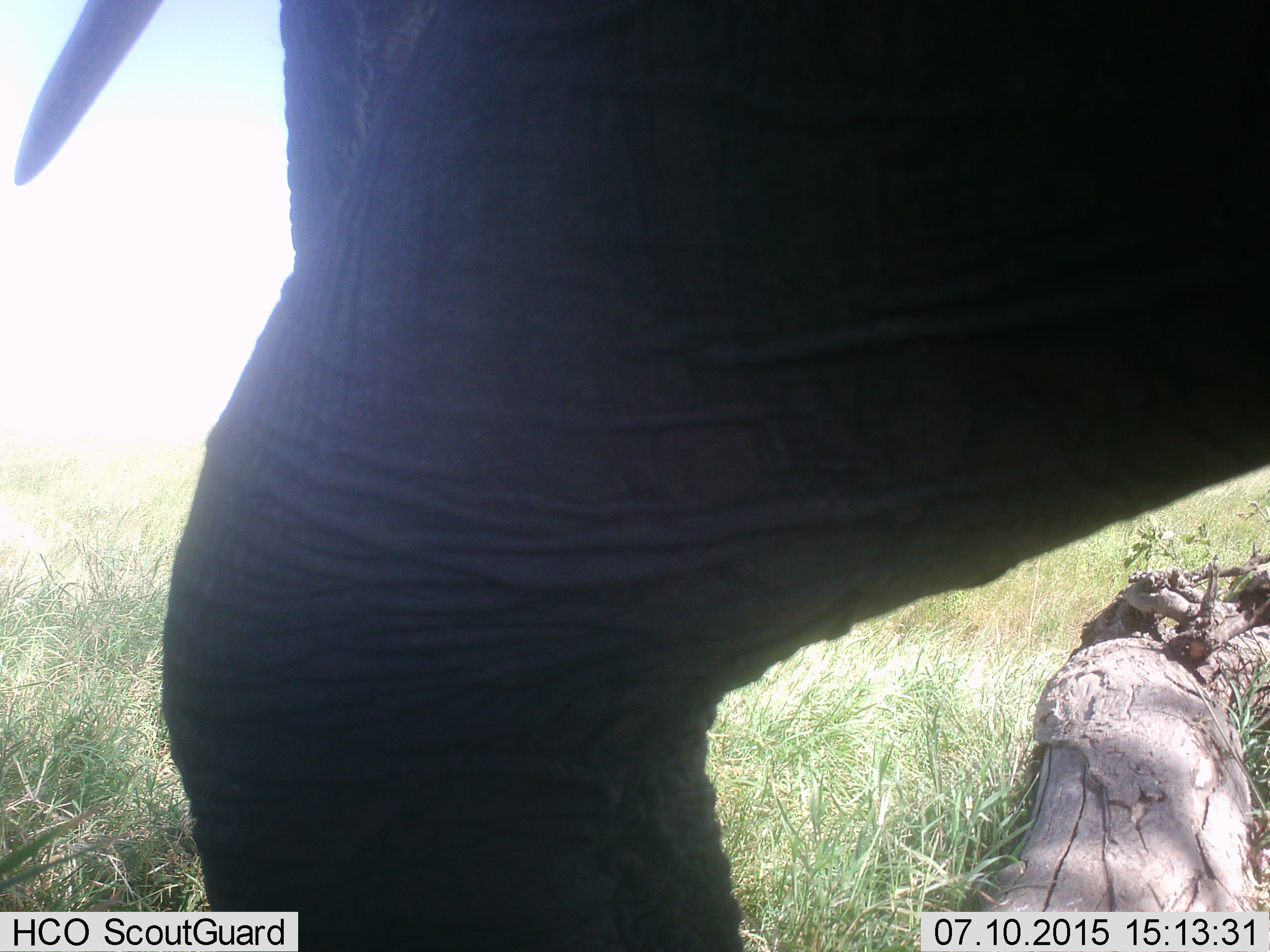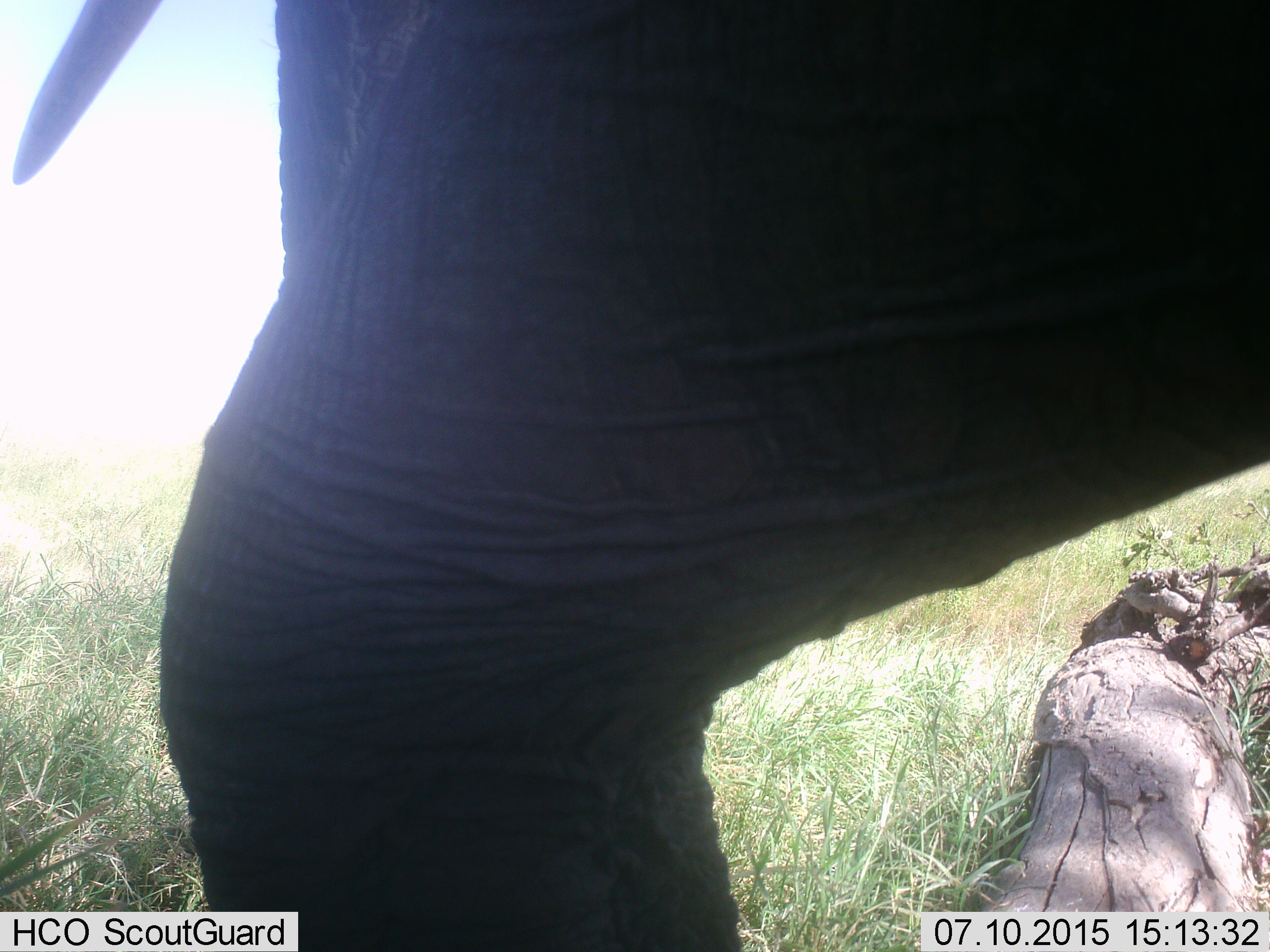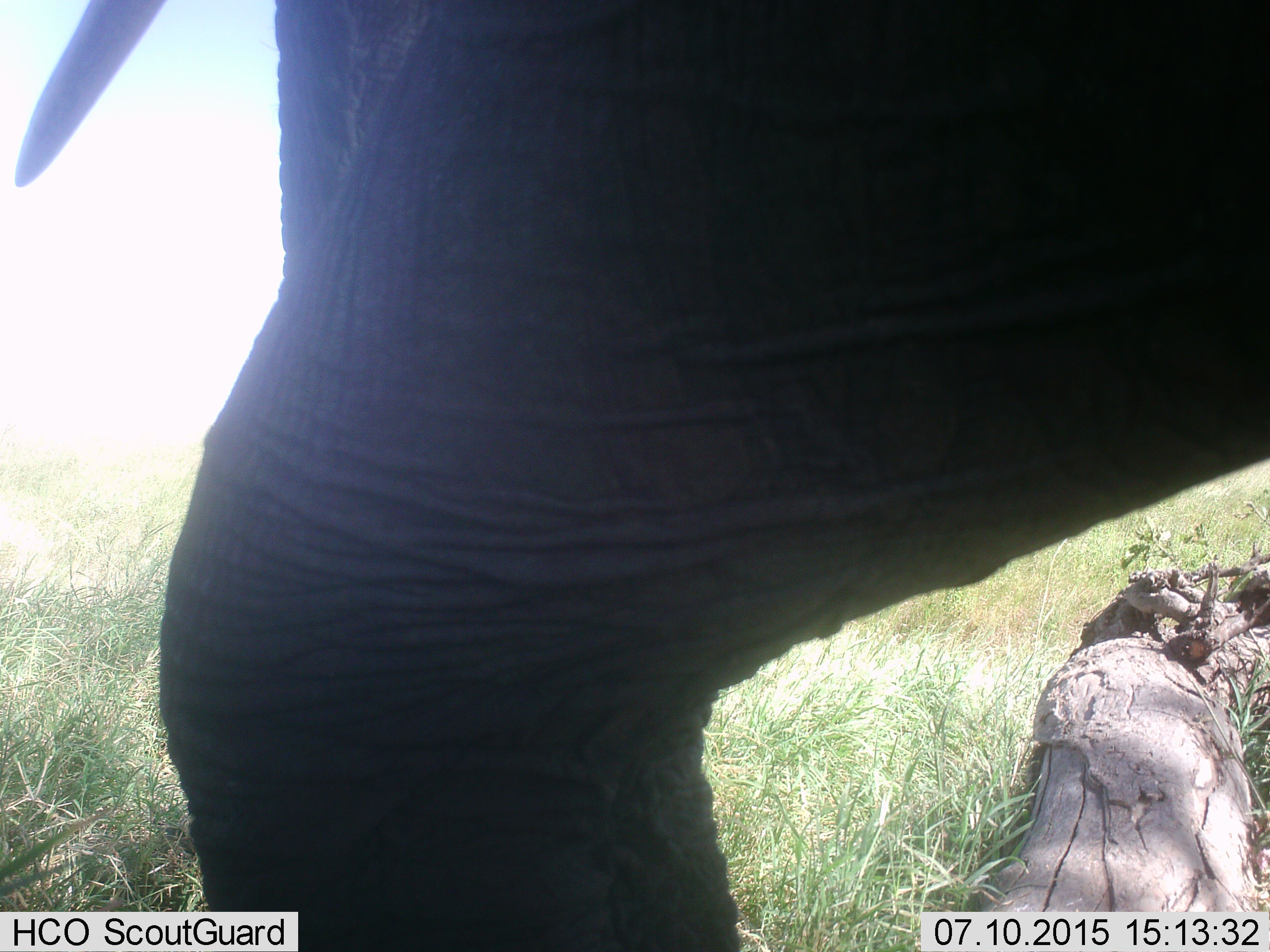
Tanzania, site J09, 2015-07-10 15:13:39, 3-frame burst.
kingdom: Animalia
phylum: Chordata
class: Mammalia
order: Proboscidea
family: Elephantidae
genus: Loxodonta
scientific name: Loxodonta africana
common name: african bush elephant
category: elephant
Elephant (african bush elephant) (Loxodonta africana), count 1. Behavior (volunteer vote fractions): standing 80%, resting 10%, moving 10%, interacting 0%. Young present (vote fraction): 0%. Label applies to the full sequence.